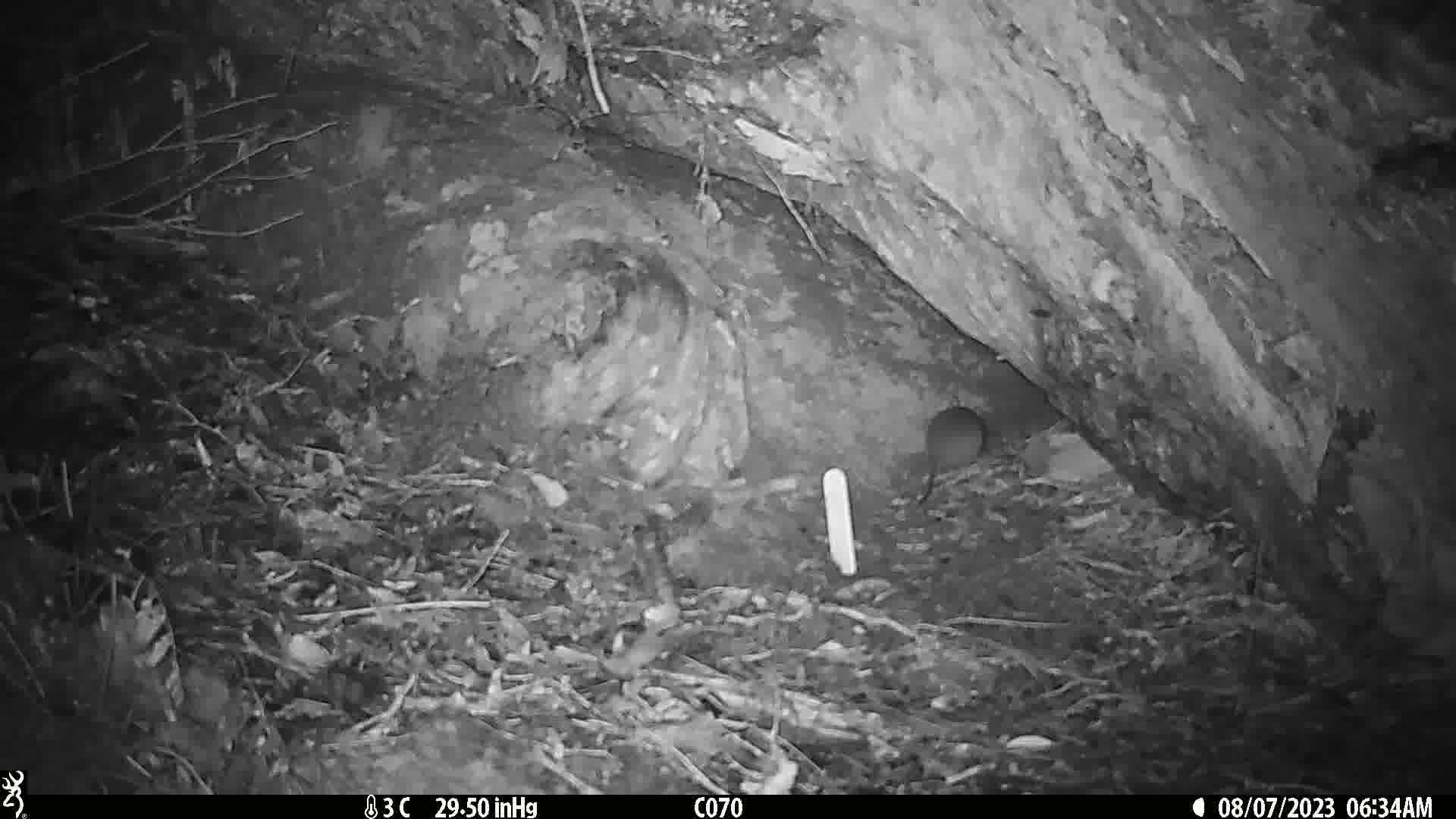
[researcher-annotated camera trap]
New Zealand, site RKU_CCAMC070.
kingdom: Animalia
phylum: Chordata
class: Mammalia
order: Rodentia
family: Muridae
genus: Rattus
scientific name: Rattus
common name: rat